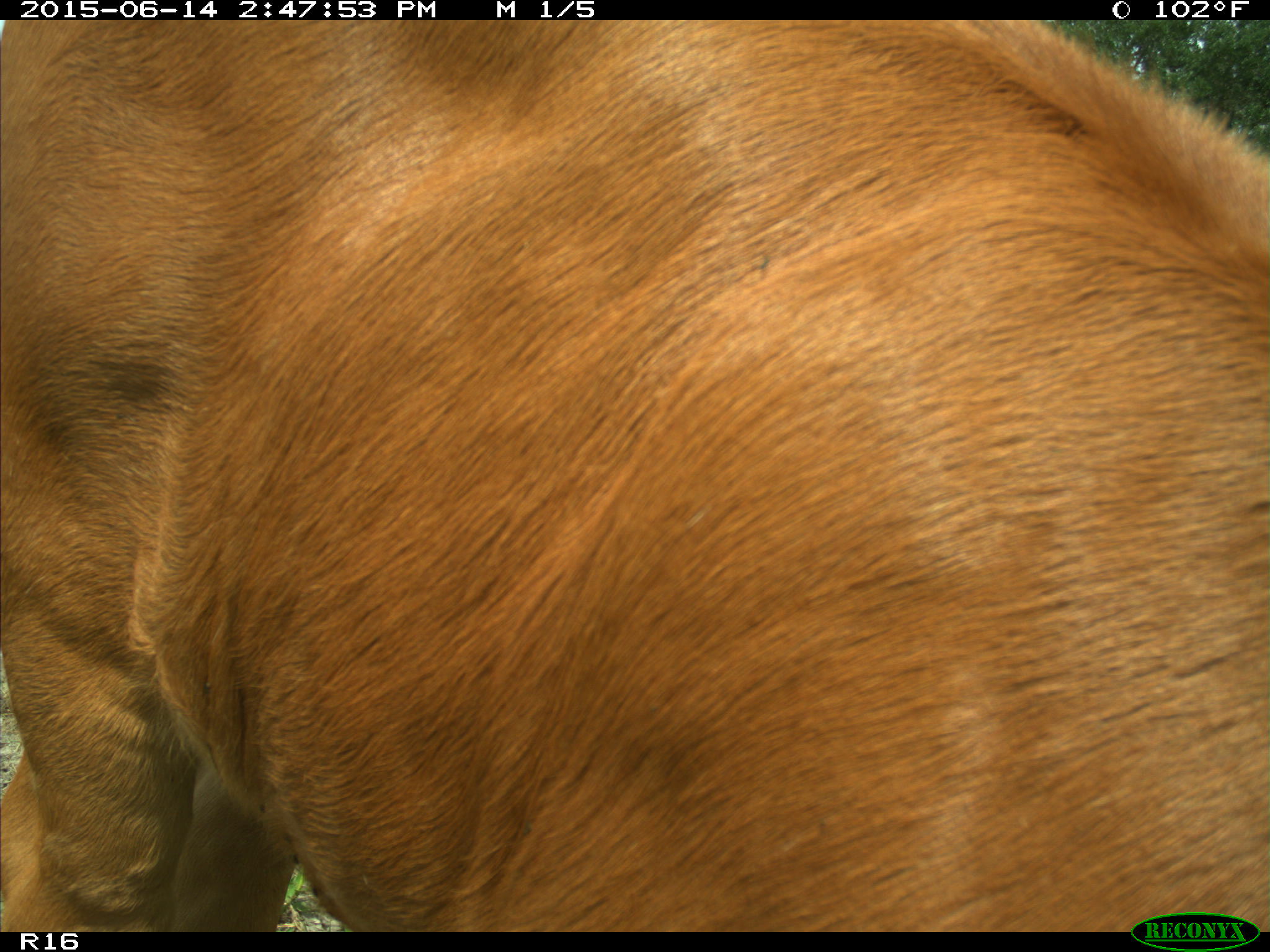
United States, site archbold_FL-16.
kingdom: Animalia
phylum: Chordata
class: Mammalia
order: Artiodactyla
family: Bovidae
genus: Bos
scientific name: Bos taurus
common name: domestic cow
Bos taurus (domestic cow).